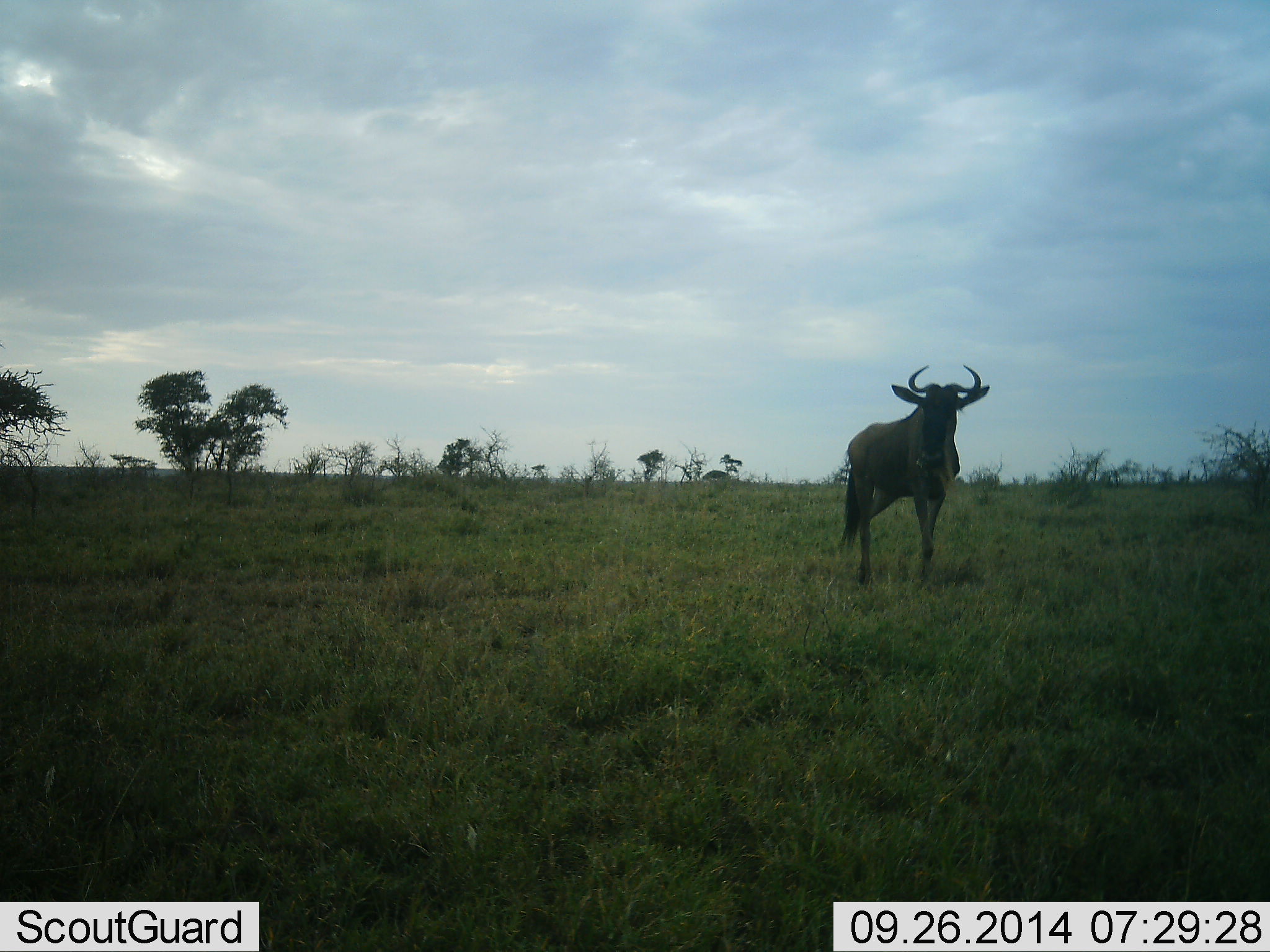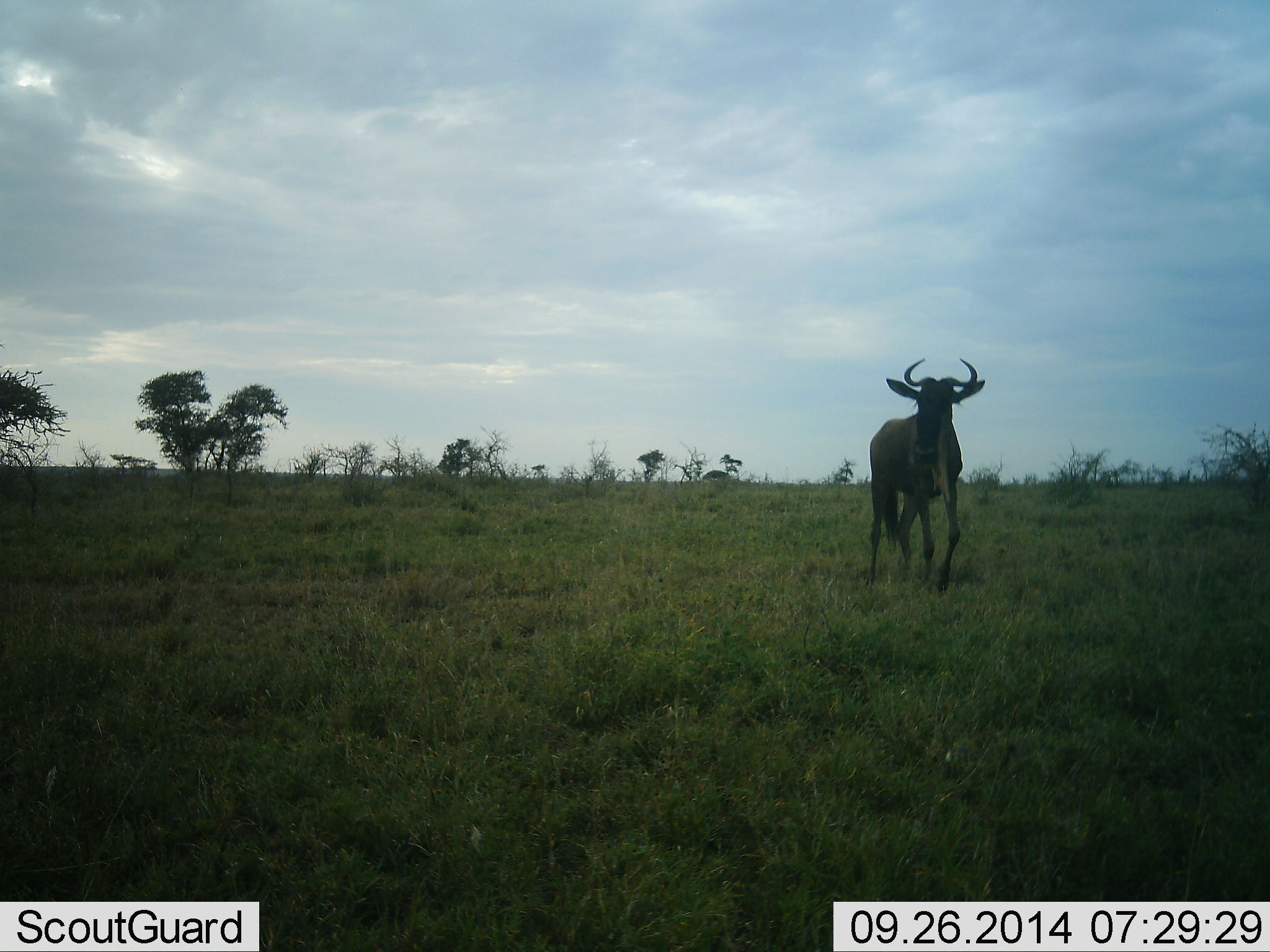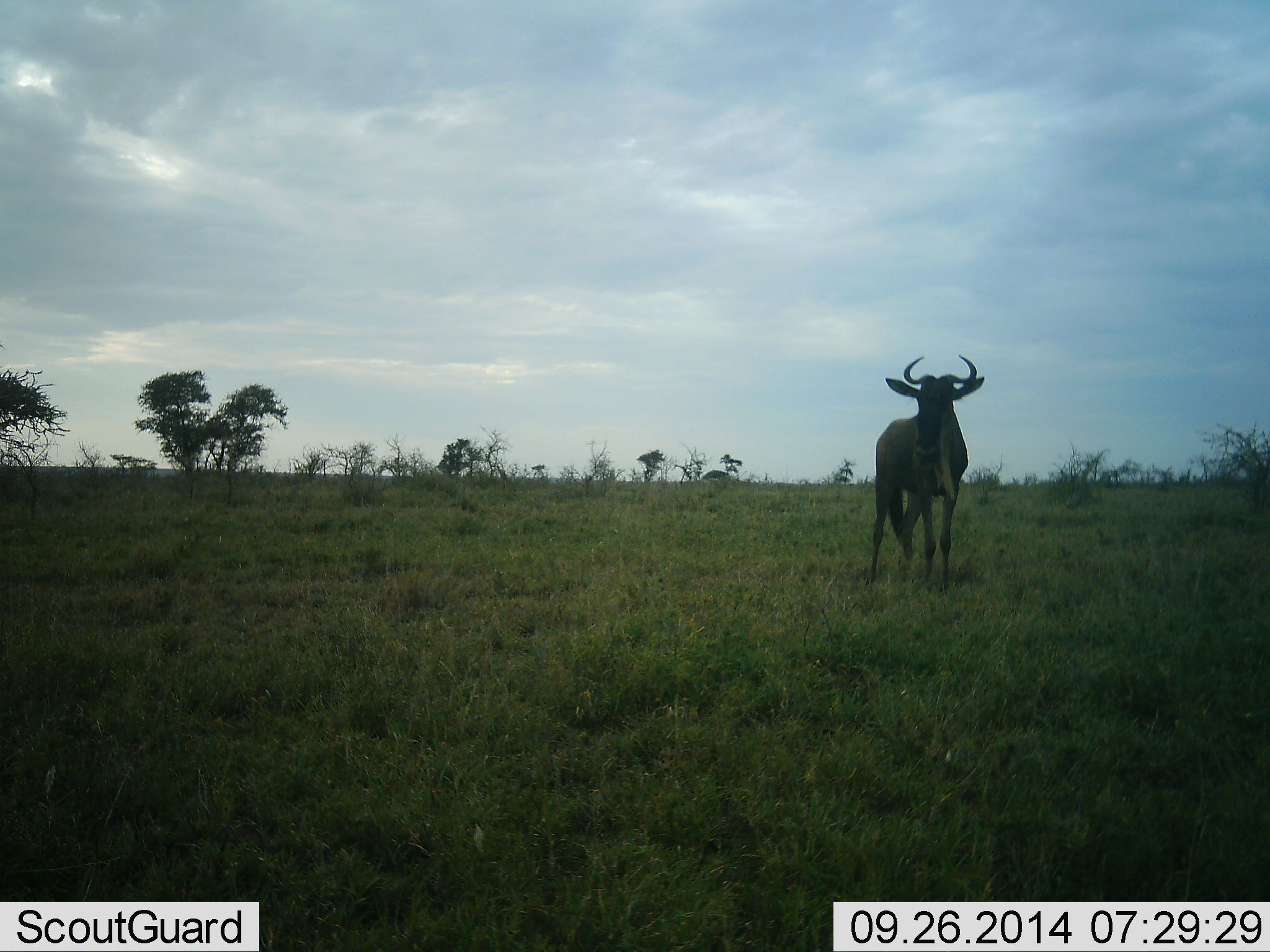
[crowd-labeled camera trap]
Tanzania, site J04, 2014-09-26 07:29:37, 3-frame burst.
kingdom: Animalia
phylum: Chordata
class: Mammalia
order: Artiodactyla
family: Bovidae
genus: Connochaetes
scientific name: Connochaetes taurinus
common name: blue wildebeest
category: wildebeest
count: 1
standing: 70%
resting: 0%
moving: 30%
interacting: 0%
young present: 0%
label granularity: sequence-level